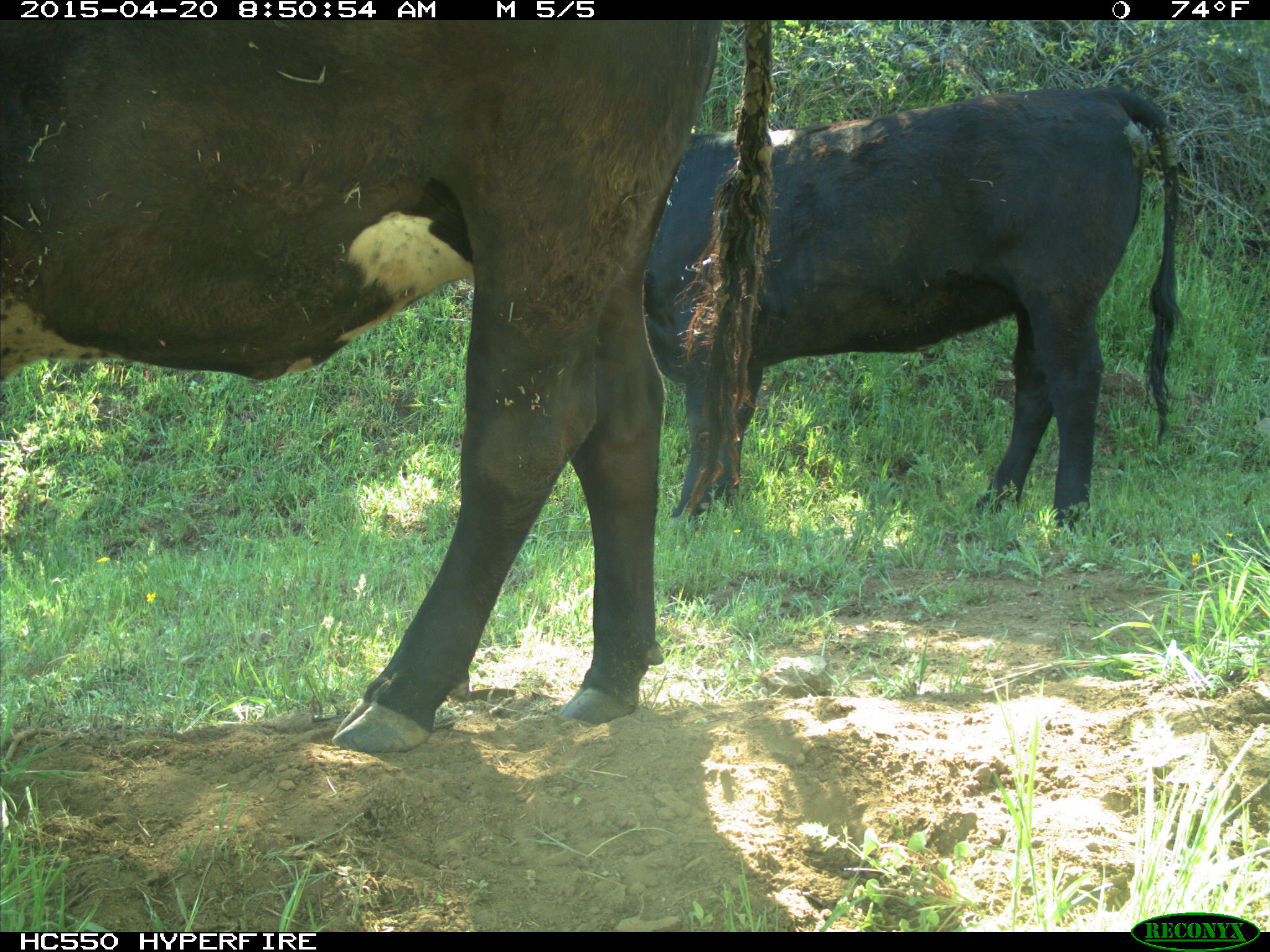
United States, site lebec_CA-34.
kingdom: Animalia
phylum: Chordata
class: Mammalia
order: Artiodactyla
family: Bovidae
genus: Bos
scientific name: Bos taurus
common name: domestic cow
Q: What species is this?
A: Bos taurus (domestic cow).